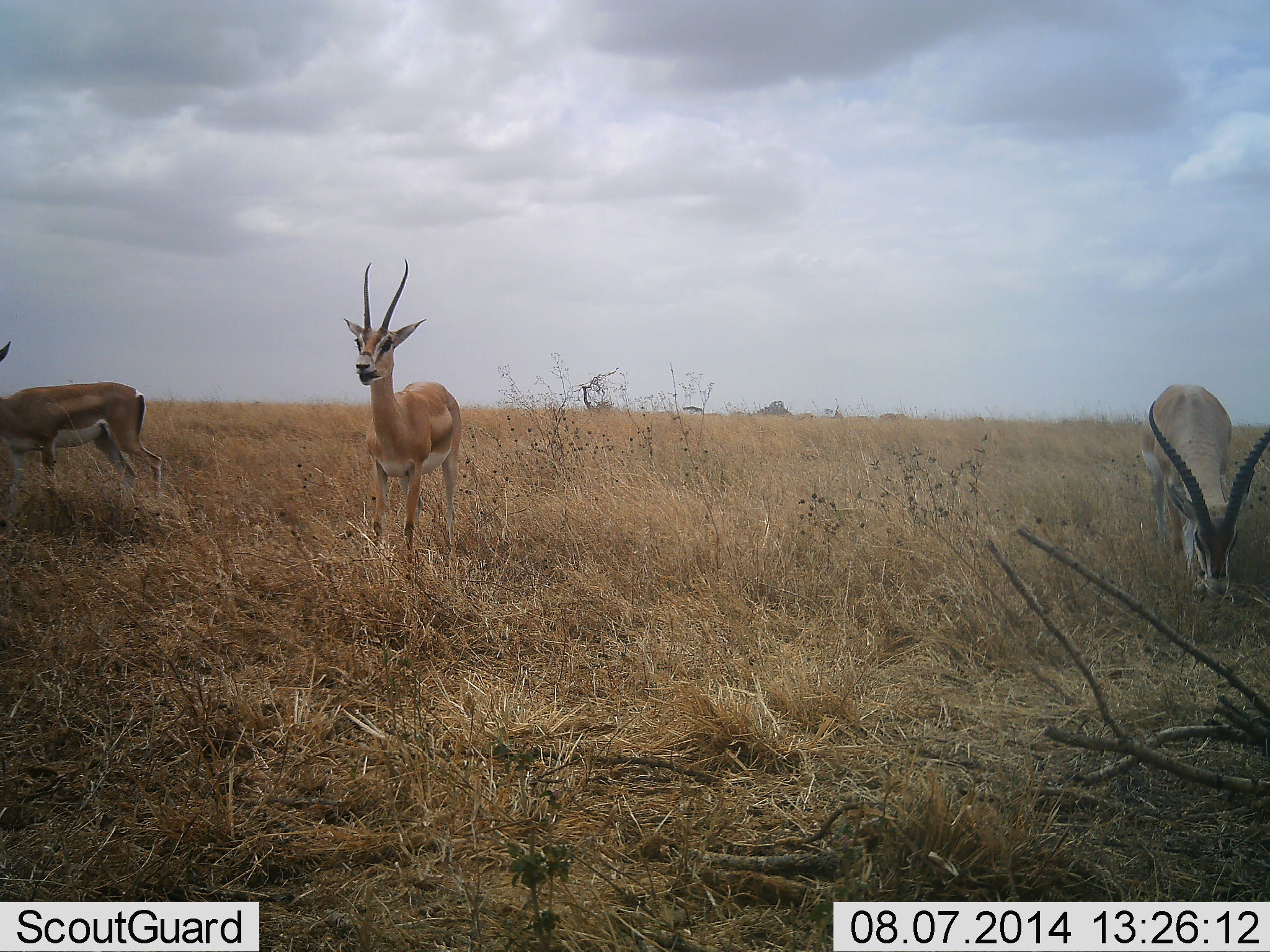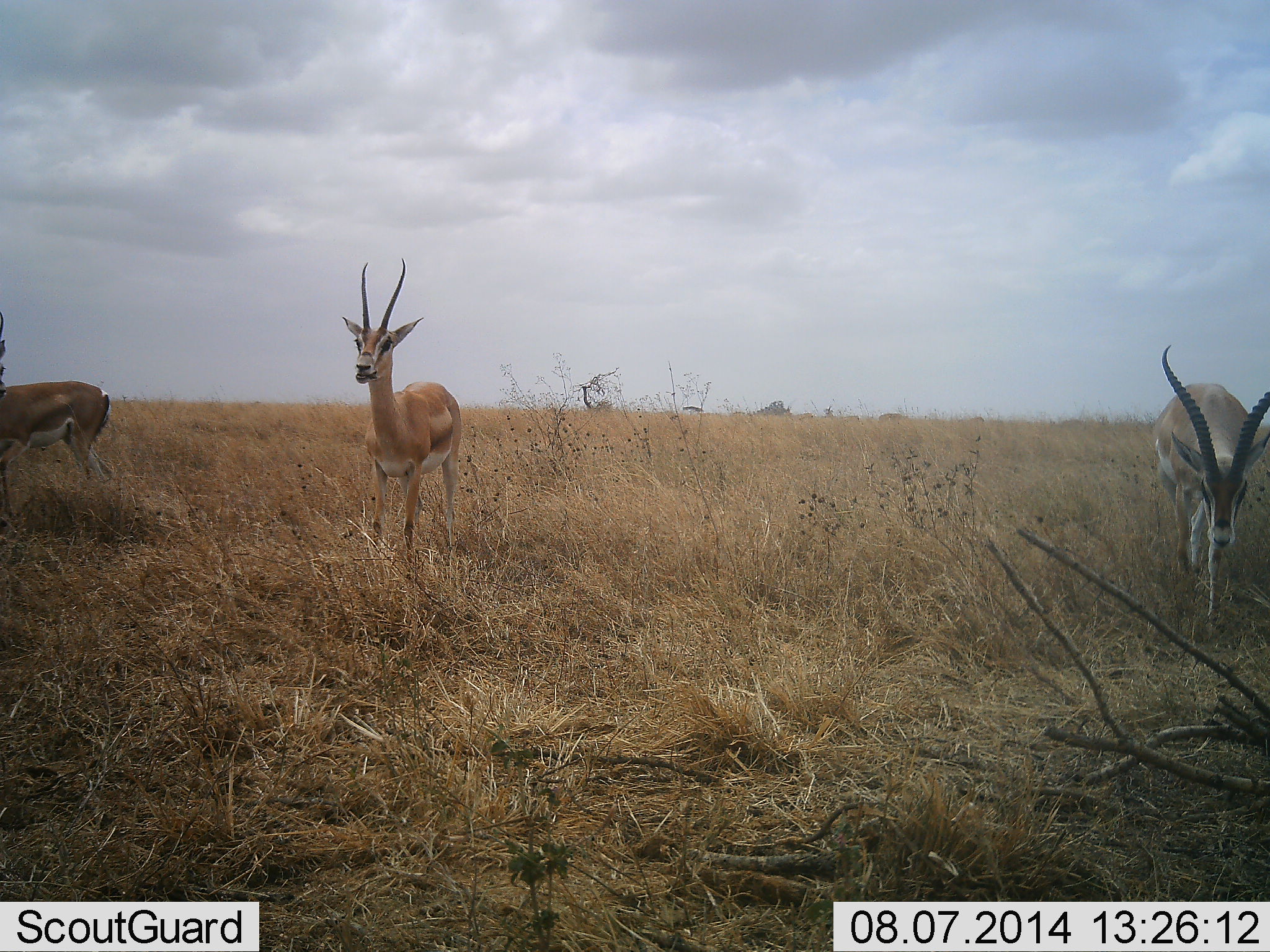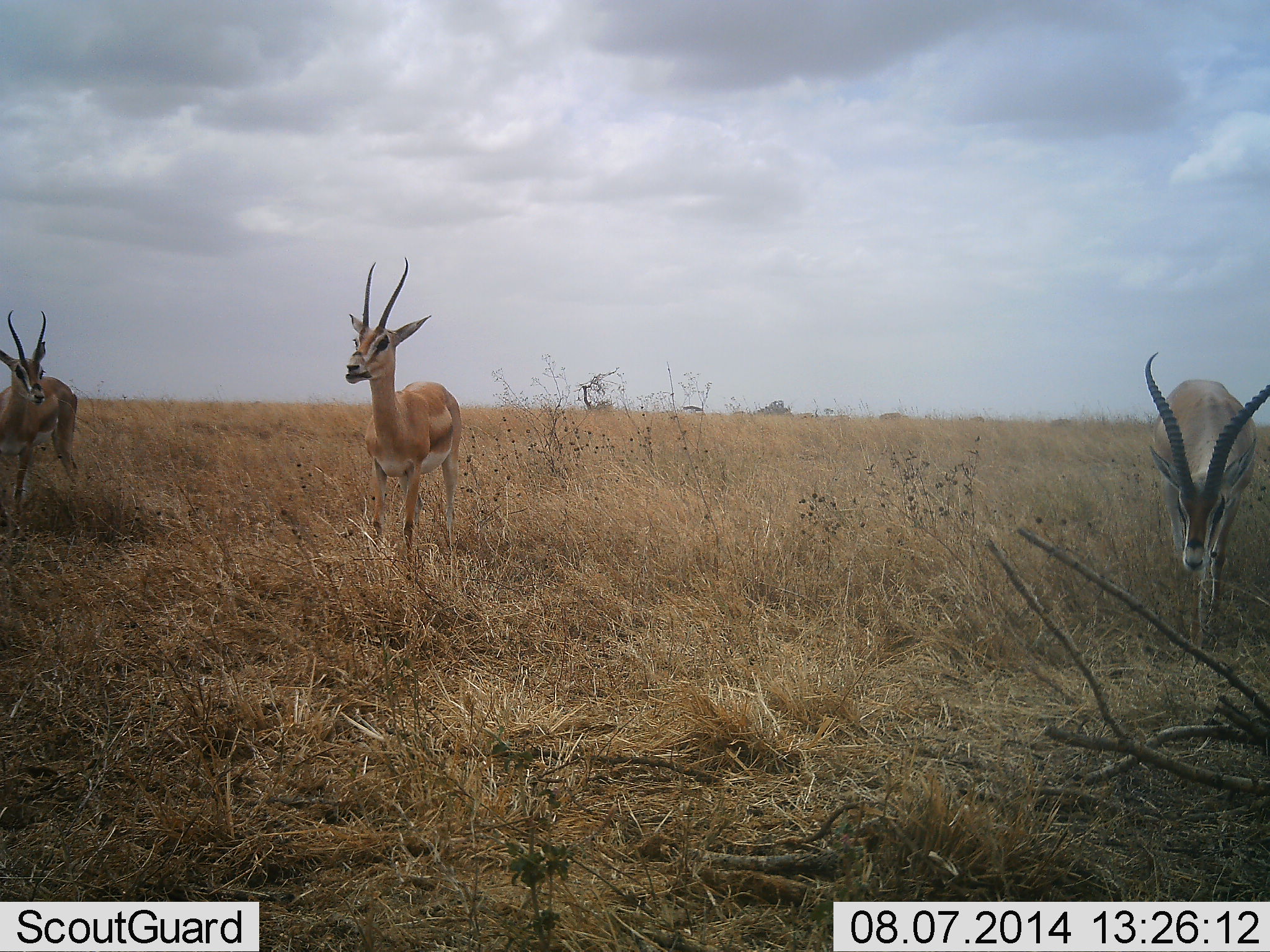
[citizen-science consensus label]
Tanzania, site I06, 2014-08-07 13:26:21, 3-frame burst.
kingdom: Animalia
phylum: Chordata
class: Mammalia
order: Artiodactyla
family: Bovidae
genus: Nanger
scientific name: Nanger granti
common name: grant's gazelle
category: gazellegrants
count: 3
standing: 60%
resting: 0%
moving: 60%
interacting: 0%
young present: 10%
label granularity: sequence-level